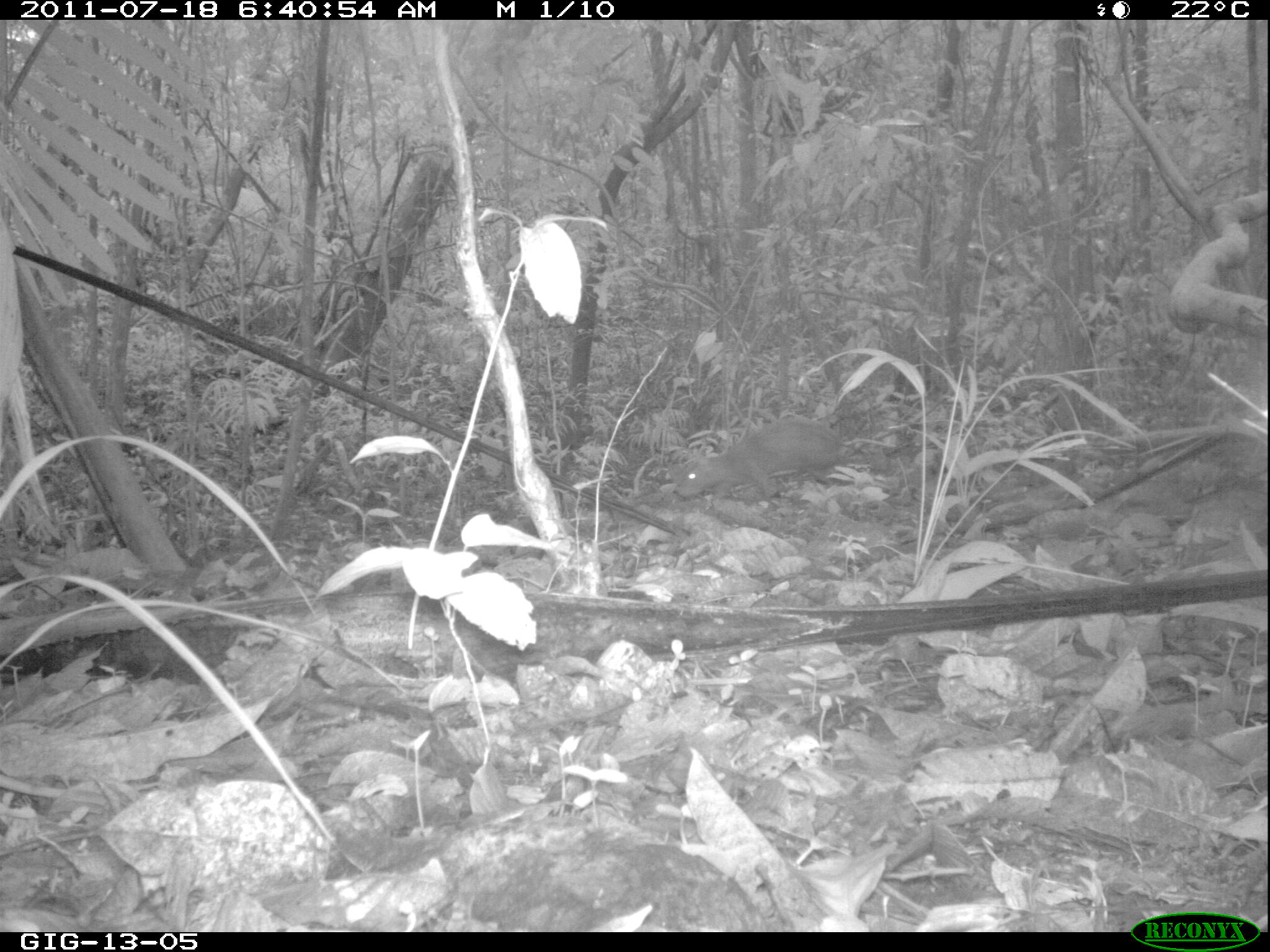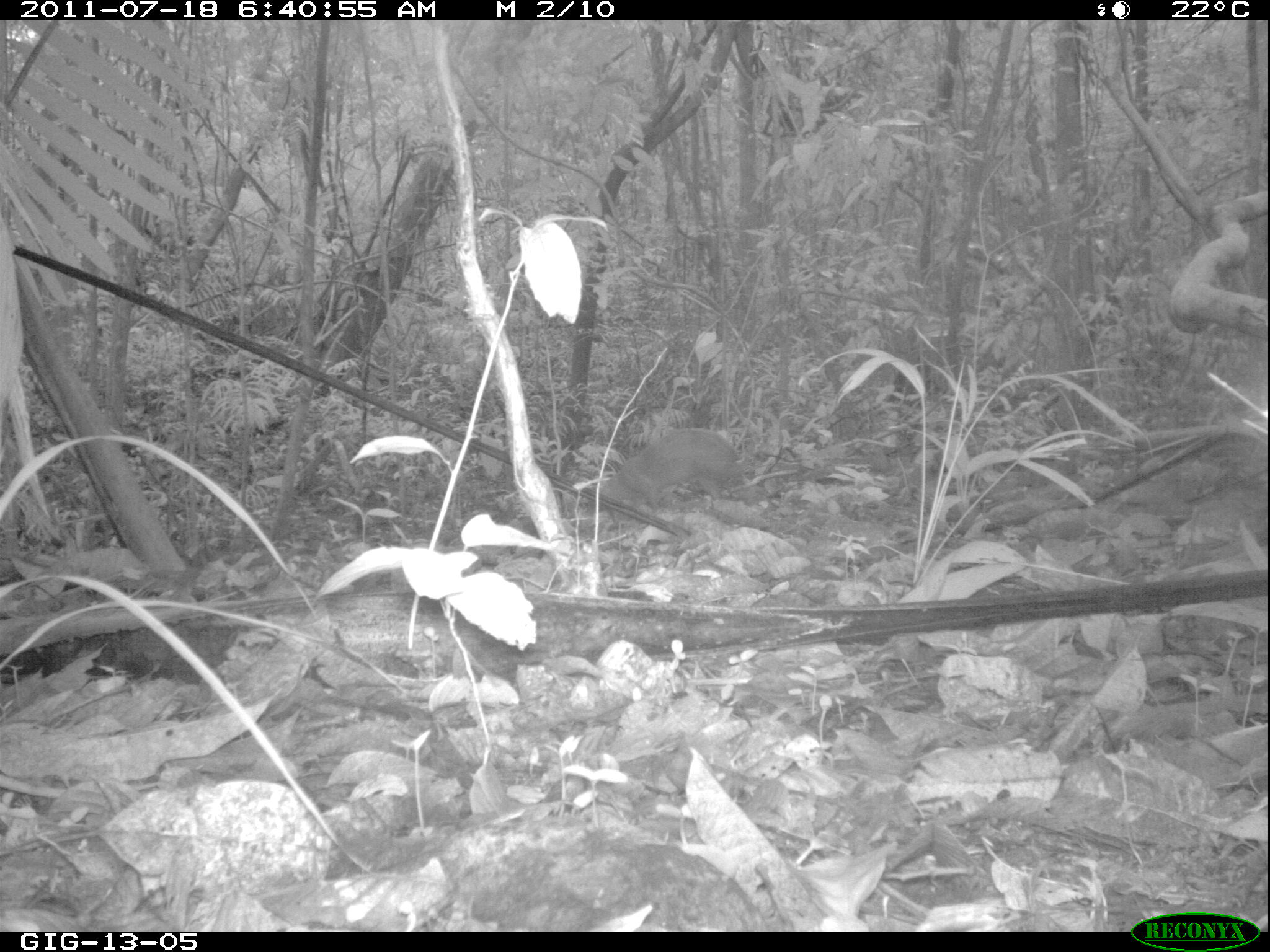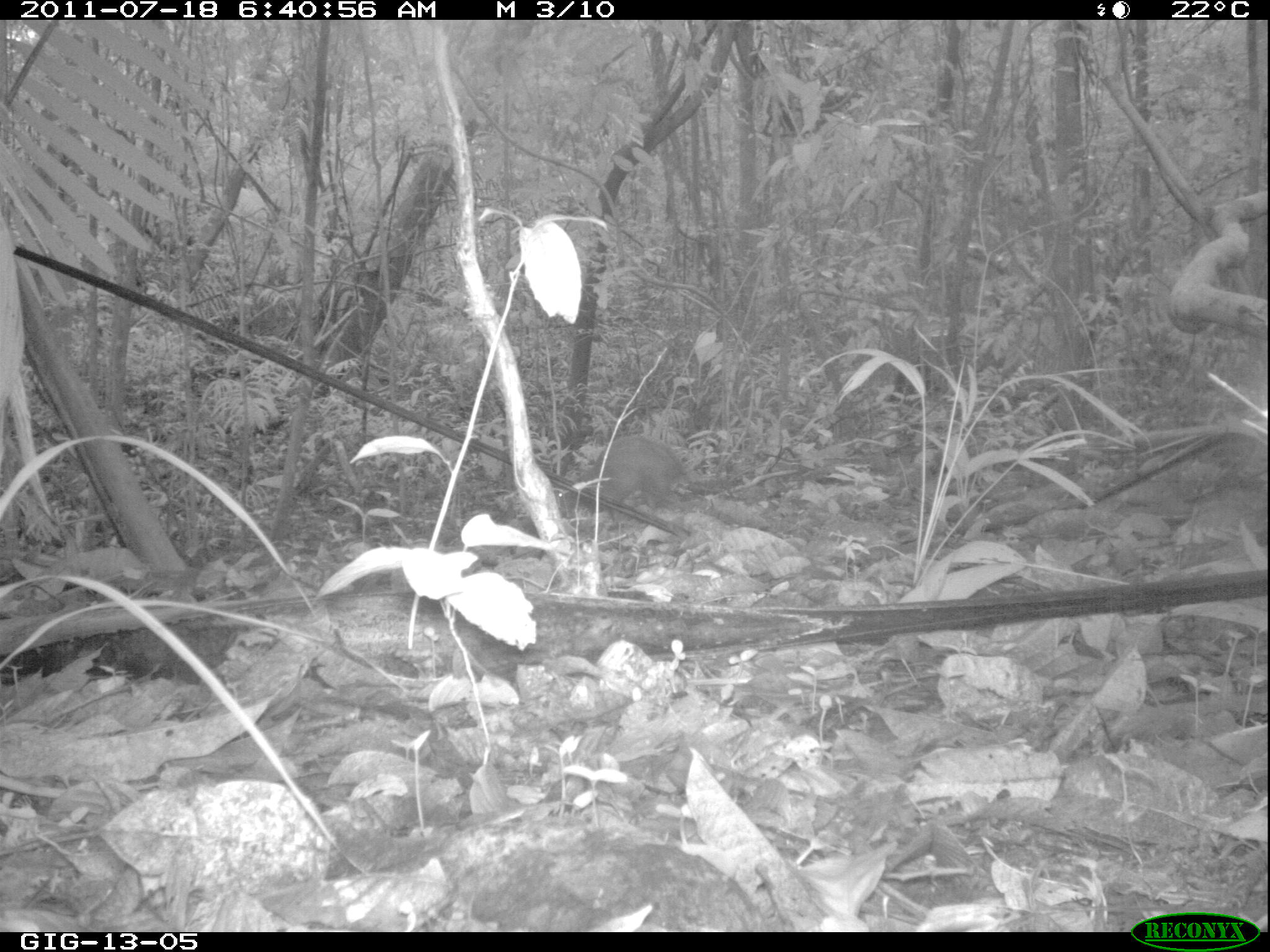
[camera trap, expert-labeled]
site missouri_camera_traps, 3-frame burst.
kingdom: Animalia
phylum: Chordata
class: Mammalia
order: Rodentia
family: Dasyproctidae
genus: Dasyprocta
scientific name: Dasyprocta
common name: agouti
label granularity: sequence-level